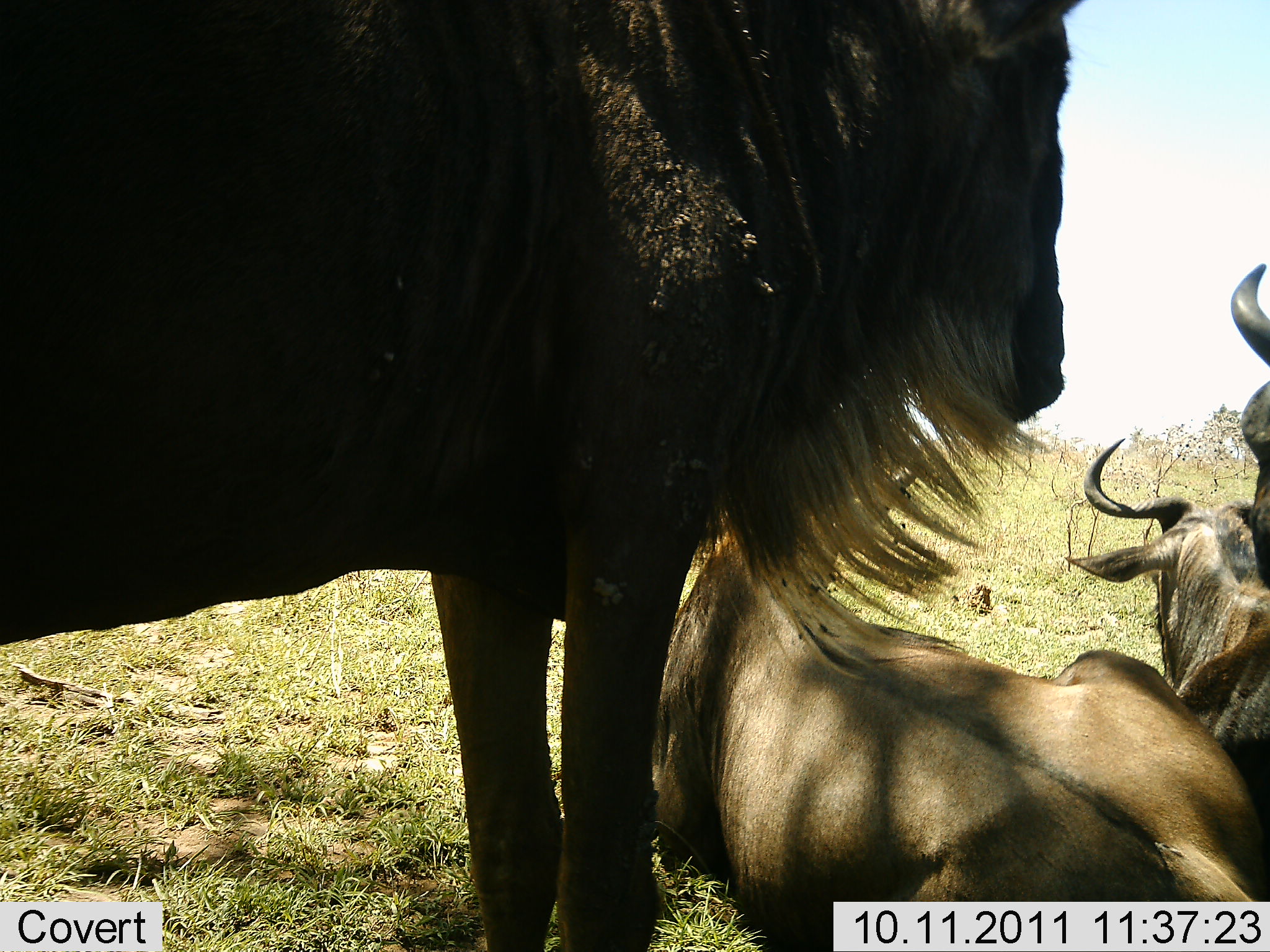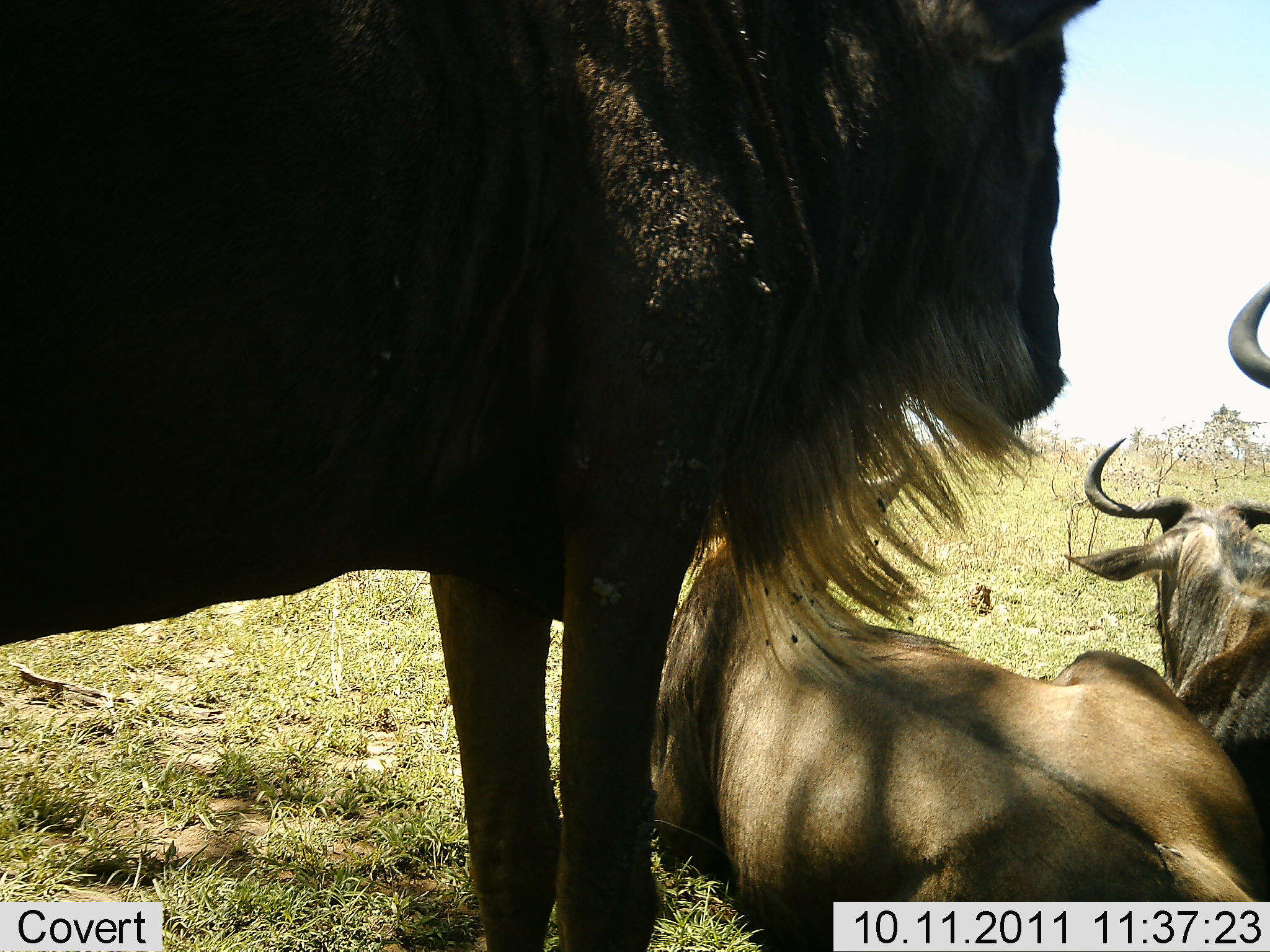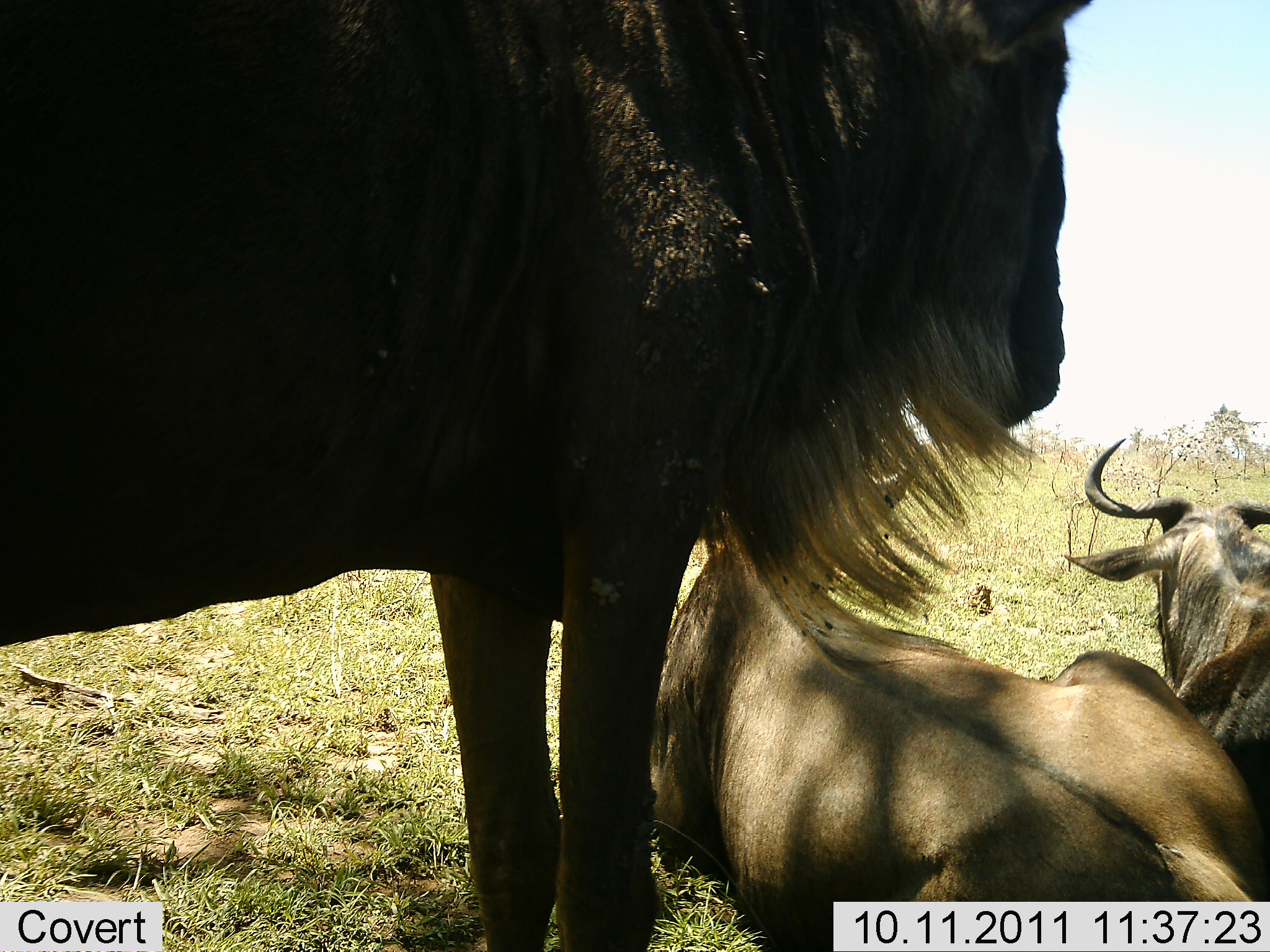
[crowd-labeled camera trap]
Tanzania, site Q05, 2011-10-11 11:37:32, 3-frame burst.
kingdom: Animalia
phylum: Chordata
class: Mammalia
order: Artiodactyla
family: Bovidae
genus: Connochaetes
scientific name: Connochaetes taurinus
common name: blue wildebeest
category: wildebeest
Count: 4.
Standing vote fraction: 92%.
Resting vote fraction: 92%.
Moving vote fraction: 17%.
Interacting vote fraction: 0%.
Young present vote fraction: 0%.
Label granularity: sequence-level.